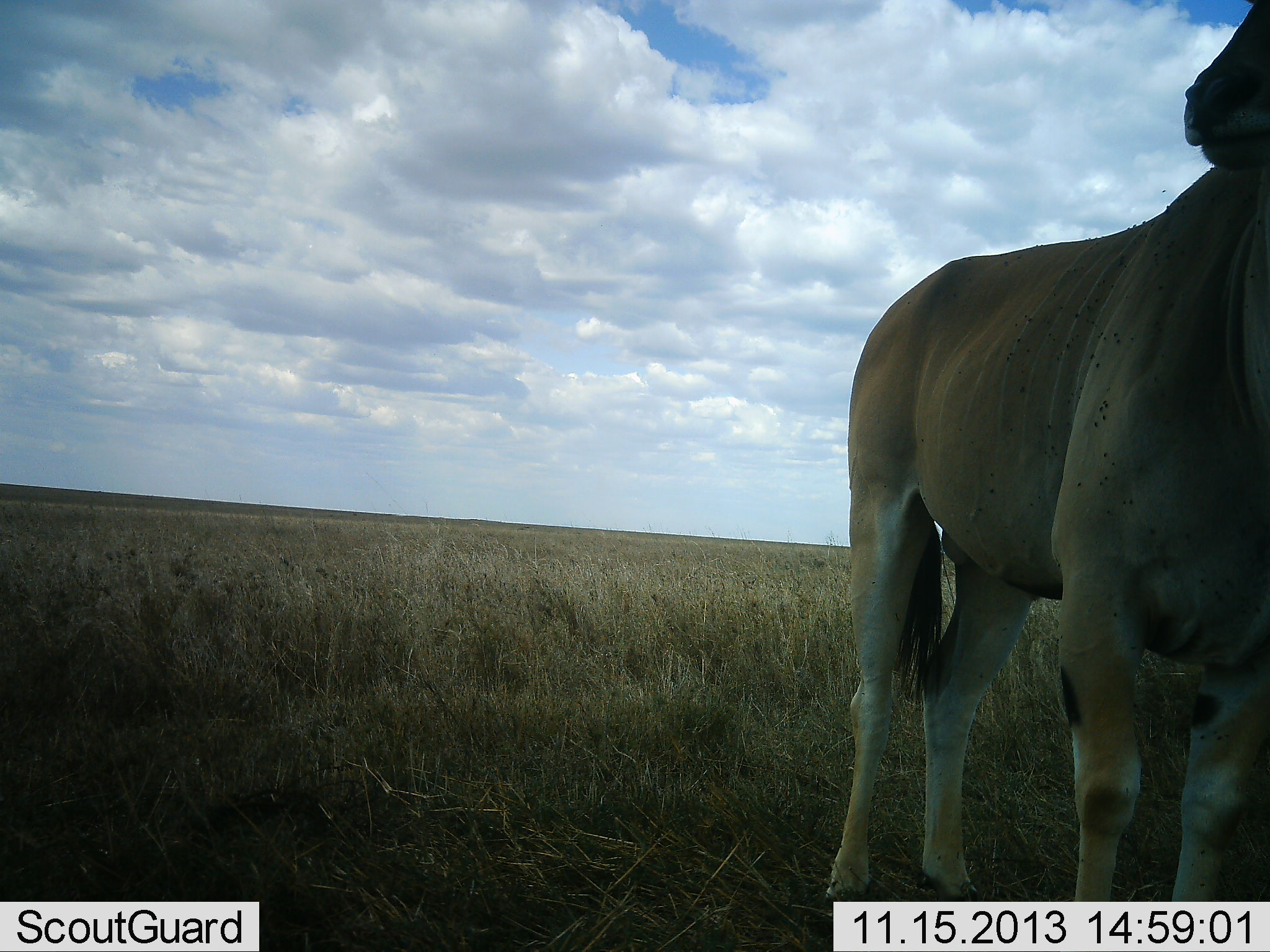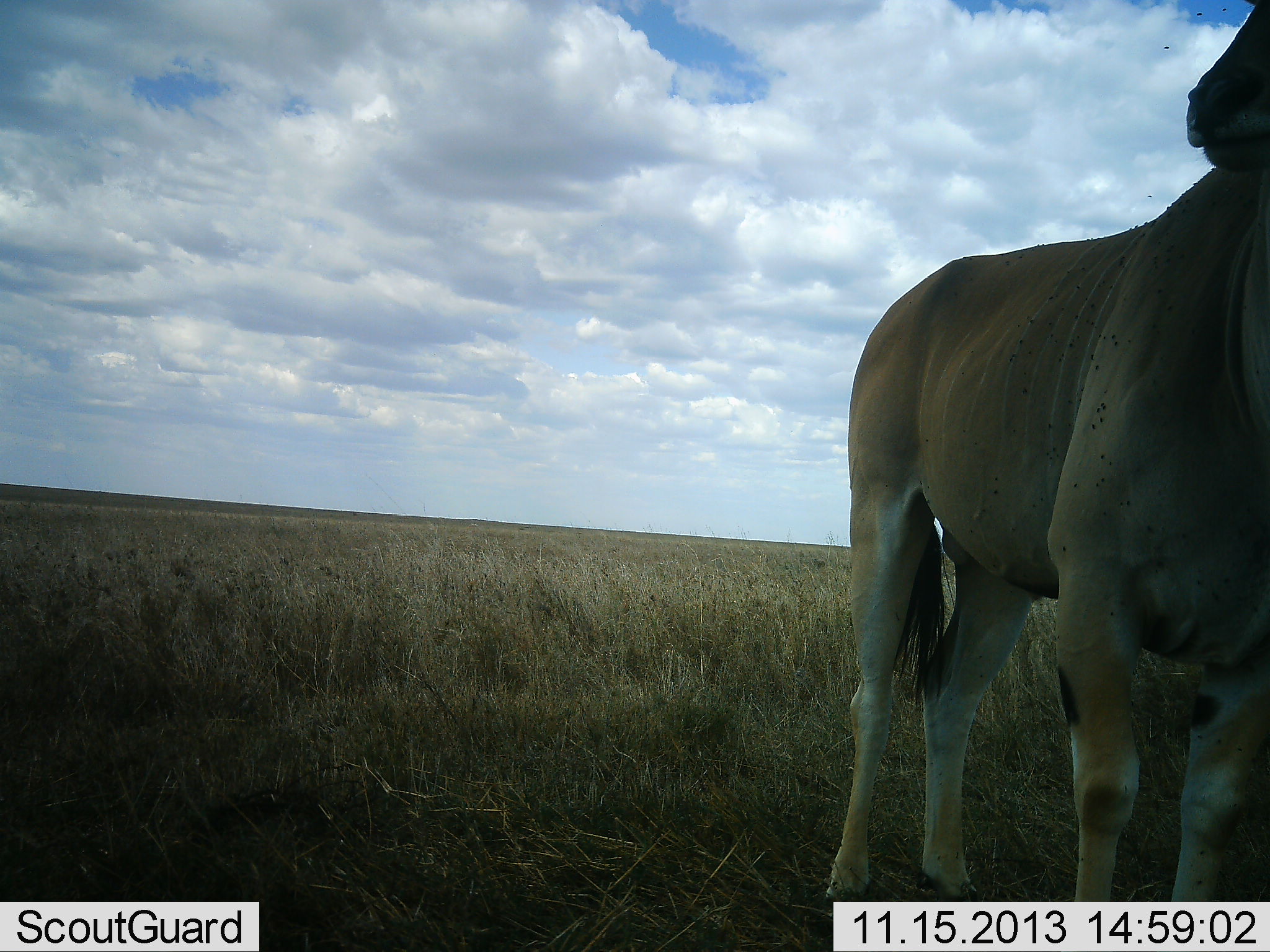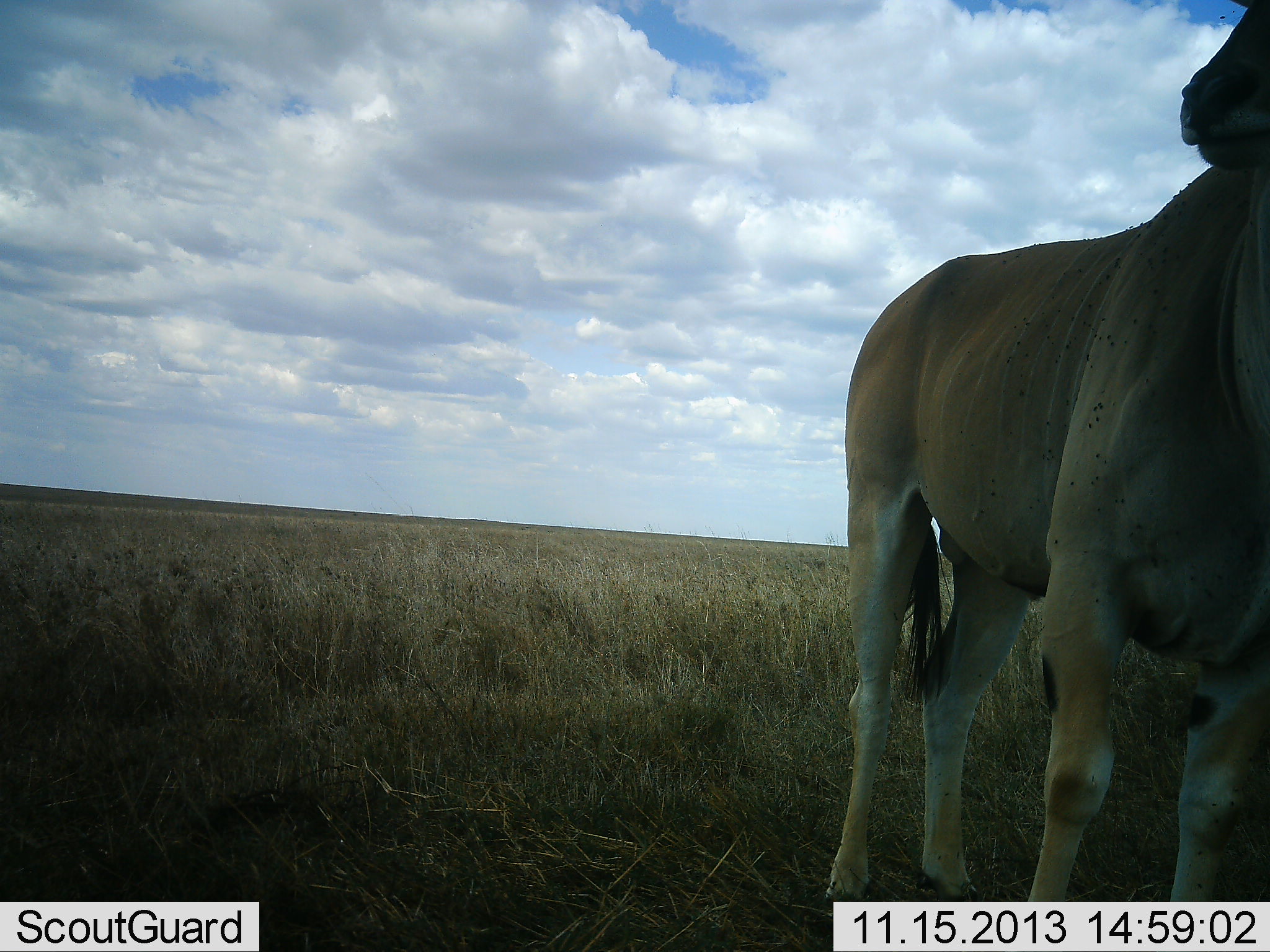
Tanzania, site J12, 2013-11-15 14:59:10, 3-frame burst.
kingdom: Animalia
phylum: Chordata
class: Mammalia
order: Artiodactyla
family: Bovidae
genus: Tragelaphus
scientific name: Tragelaphus oryx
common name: eland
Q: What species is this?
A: Eland (Tragelaphus oryx).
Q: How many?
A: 1.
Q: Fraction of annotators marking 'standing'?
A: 100%.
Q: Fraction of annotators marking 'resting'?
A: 0%.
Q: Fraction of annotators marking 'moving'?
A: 0%.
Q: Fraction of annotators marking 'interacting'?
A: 0%.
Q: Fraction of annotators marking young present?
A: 0%.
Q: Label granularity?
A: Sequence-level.